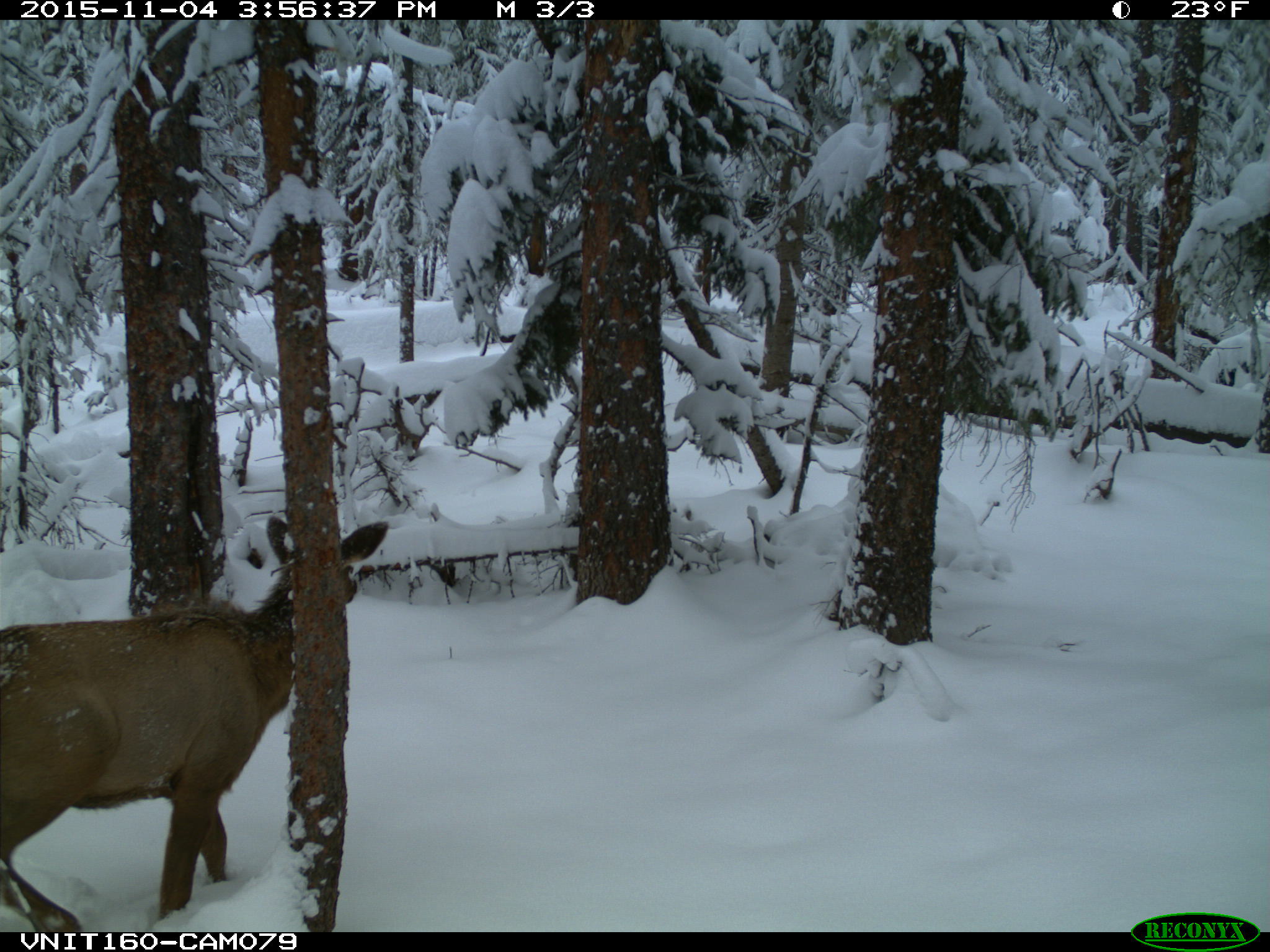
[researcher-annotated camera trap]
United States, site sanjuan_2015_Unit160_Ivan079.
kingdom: Animalia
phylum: Chordata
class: Mammalia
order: Artiodactyla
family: Cervidae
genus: Cervus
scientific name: Cervus elaphus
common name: red deer